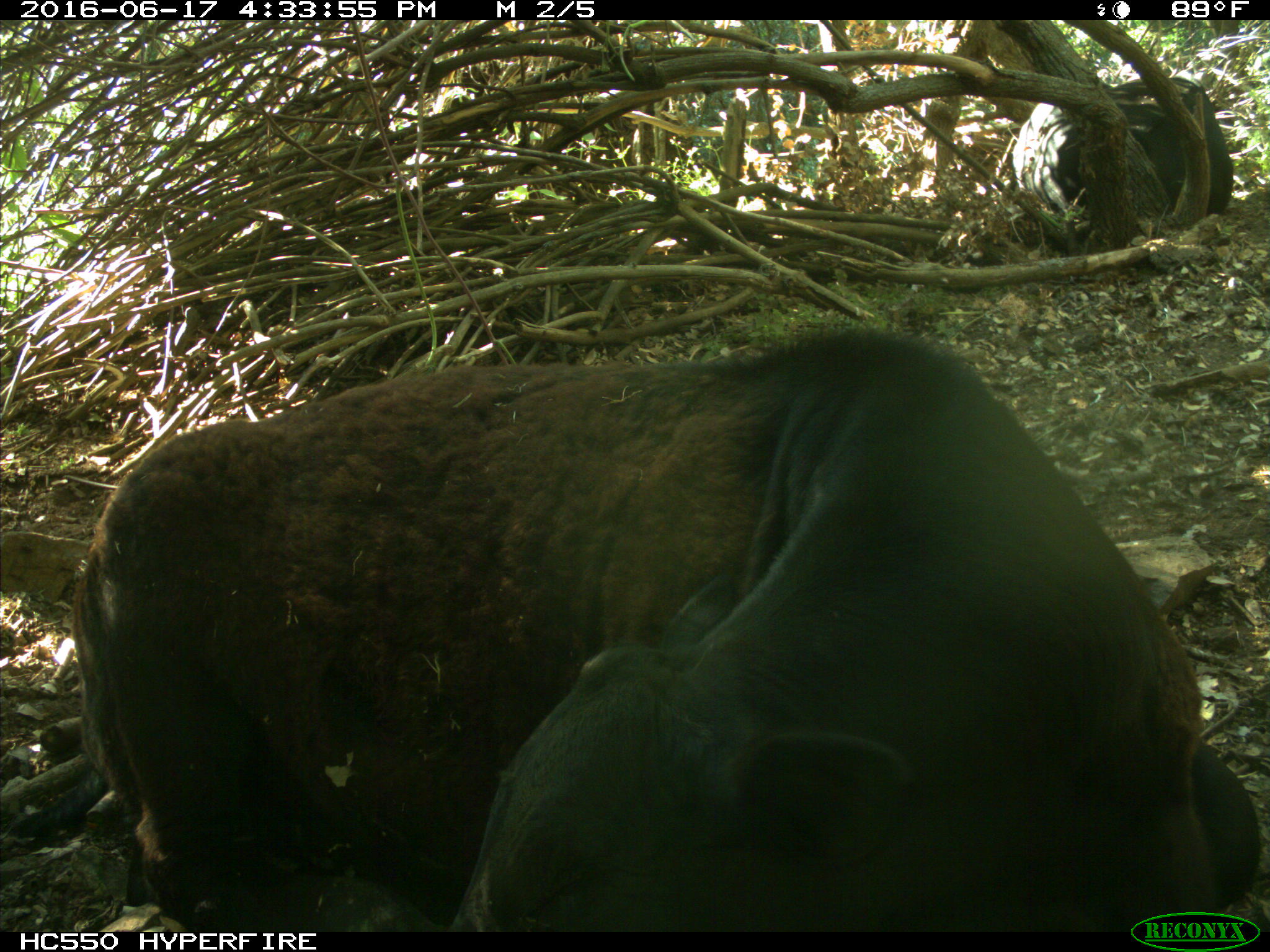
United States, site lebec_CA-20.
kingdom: Animalia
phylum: Chordata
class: Mammalia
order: Artiodactyla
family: Bovidae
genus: Bos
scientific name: Bos taurus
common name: domestic cow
Bos taurus (domestic cow).